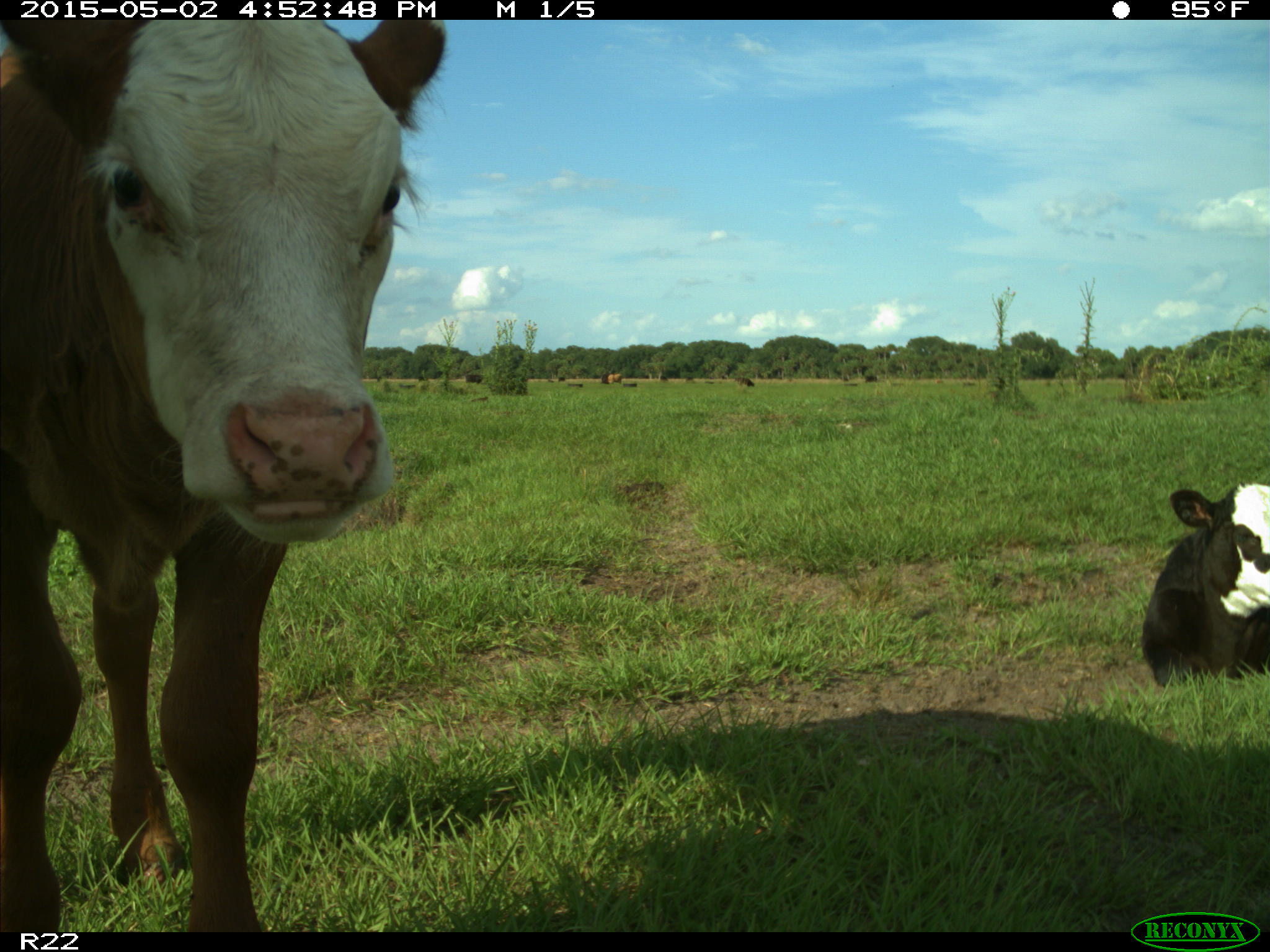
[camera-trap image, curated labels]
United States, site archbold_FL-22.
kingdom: Animalia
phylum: Chordata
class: Mammalia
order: Artiodactyla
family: Bovidae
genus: Bos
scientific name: Bos taurus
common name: domestic cow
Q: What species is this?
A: Bos taurus (domestic cow).